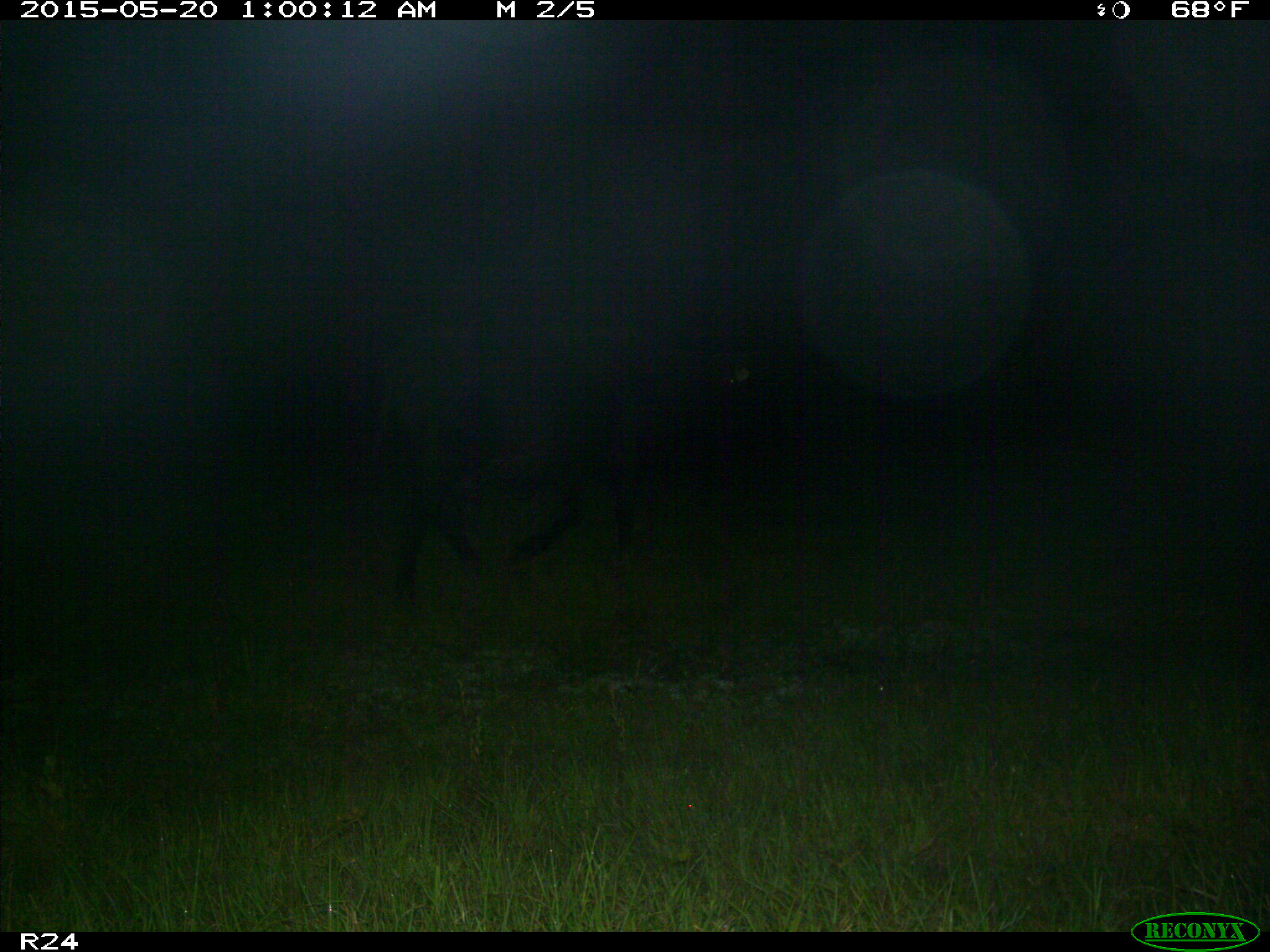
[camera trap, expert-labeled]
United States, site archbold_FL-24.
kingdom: Animalia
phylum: Chordata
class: Mammalia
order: Artiodactyla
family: Bovidae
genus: Bos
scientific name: Bos taurus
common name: domestic cow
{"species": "Bos taurus (domestic cow)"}